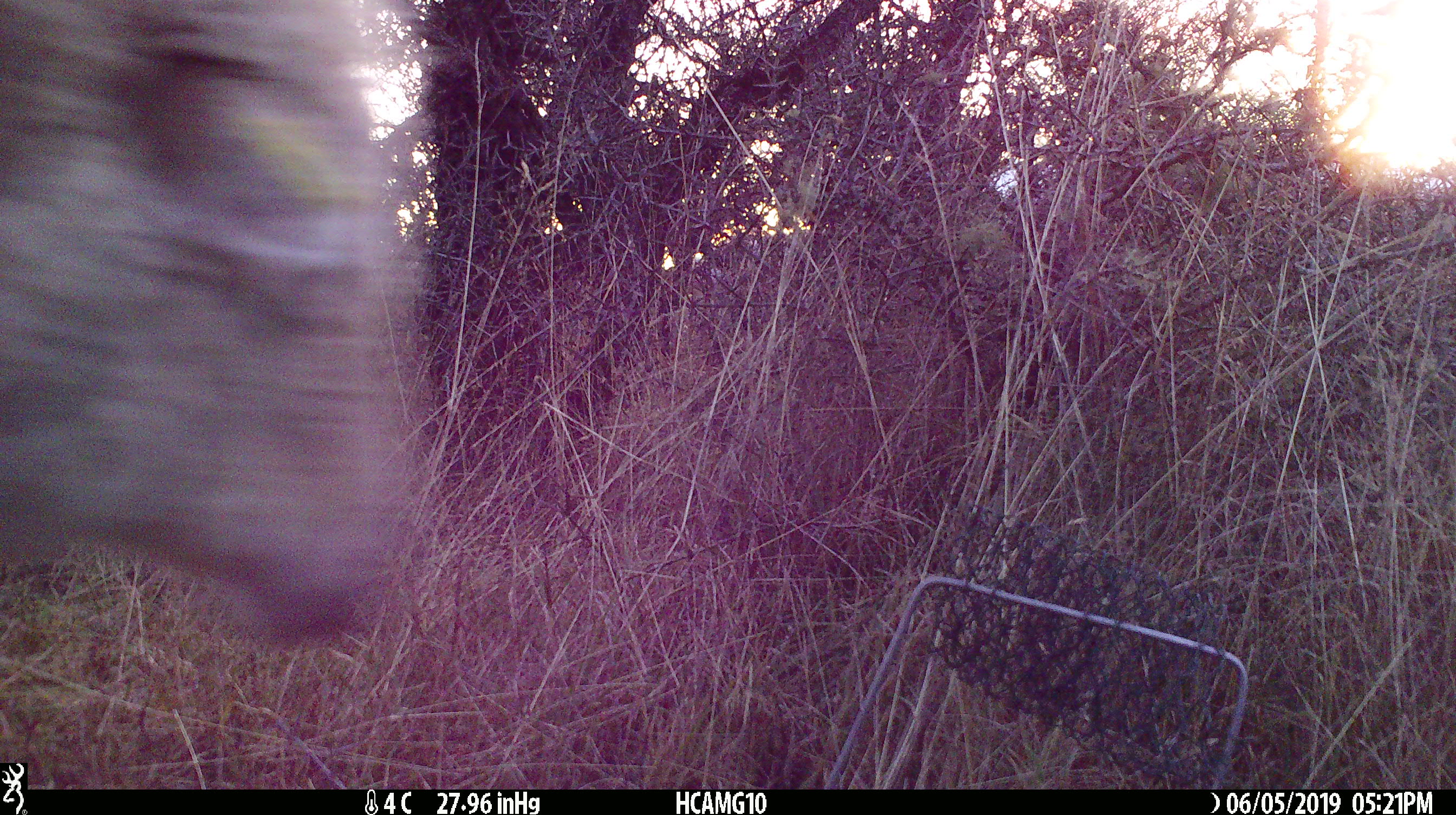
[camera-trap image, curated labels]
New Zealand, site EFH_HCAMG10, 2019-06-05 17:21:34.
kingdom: Animalia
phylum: Chordata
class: Mammalia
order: Artiodactyla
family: Bovidae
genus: Ovis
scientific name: Ovis aries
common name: domestic sheep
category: sheep